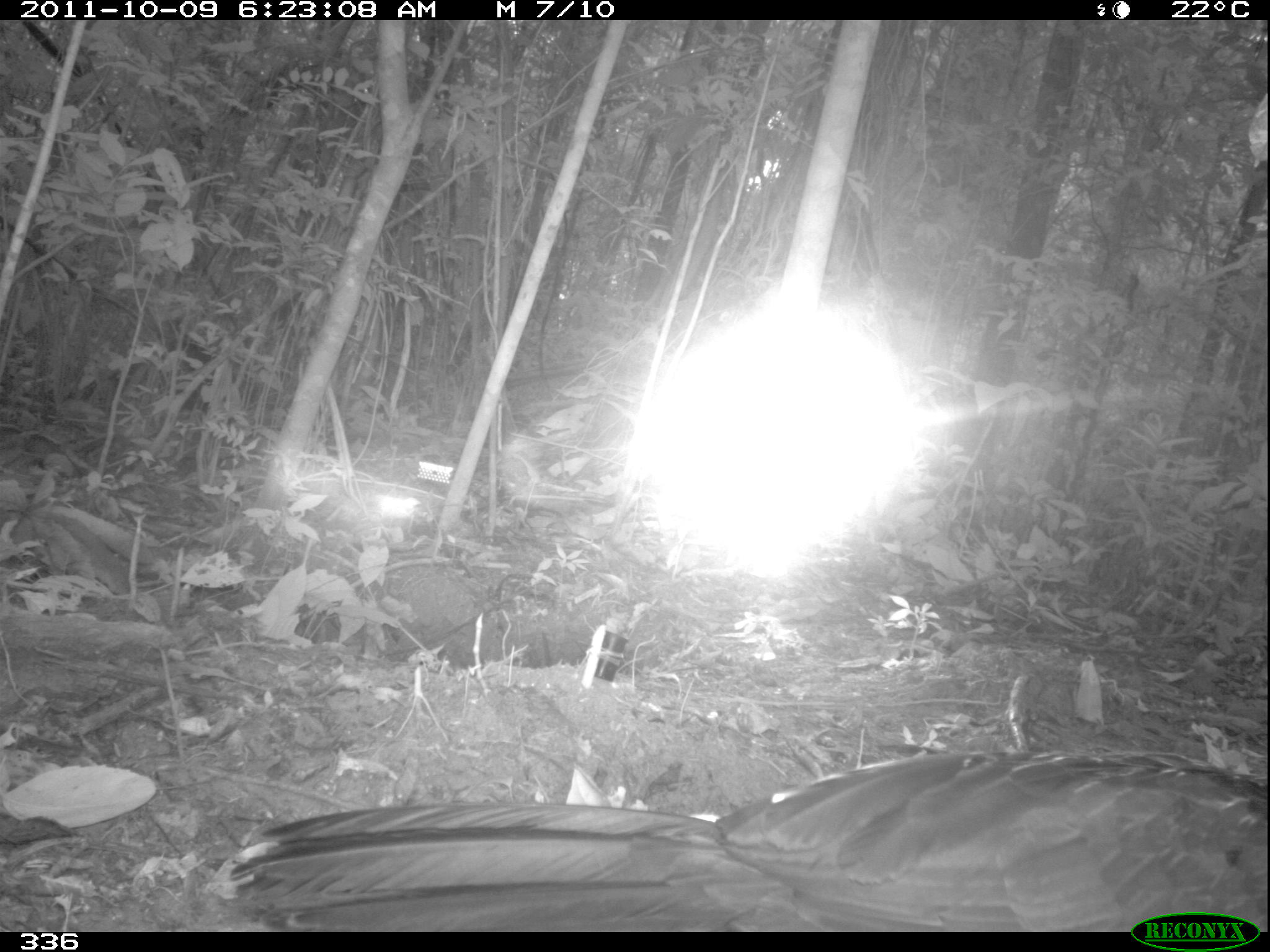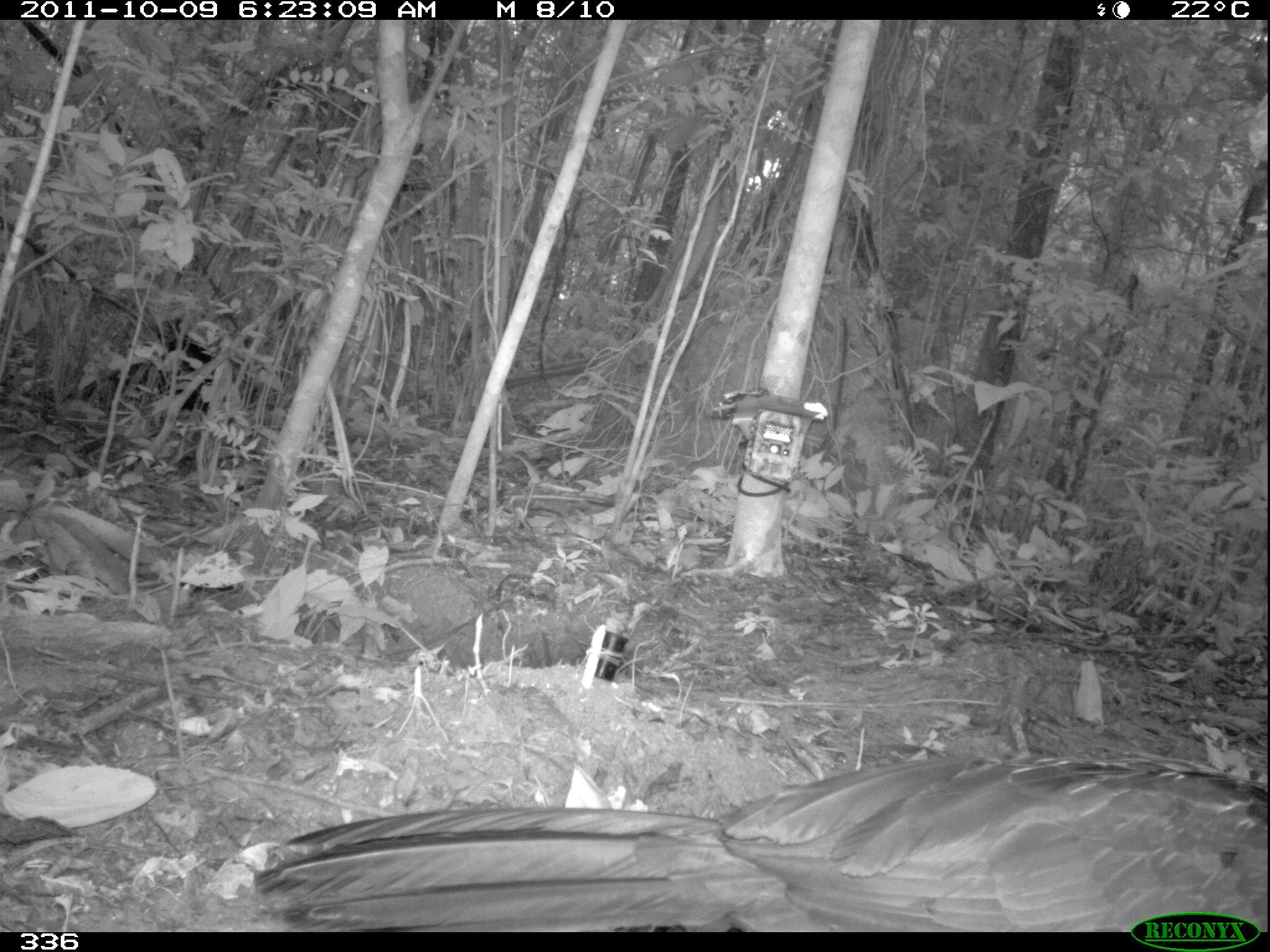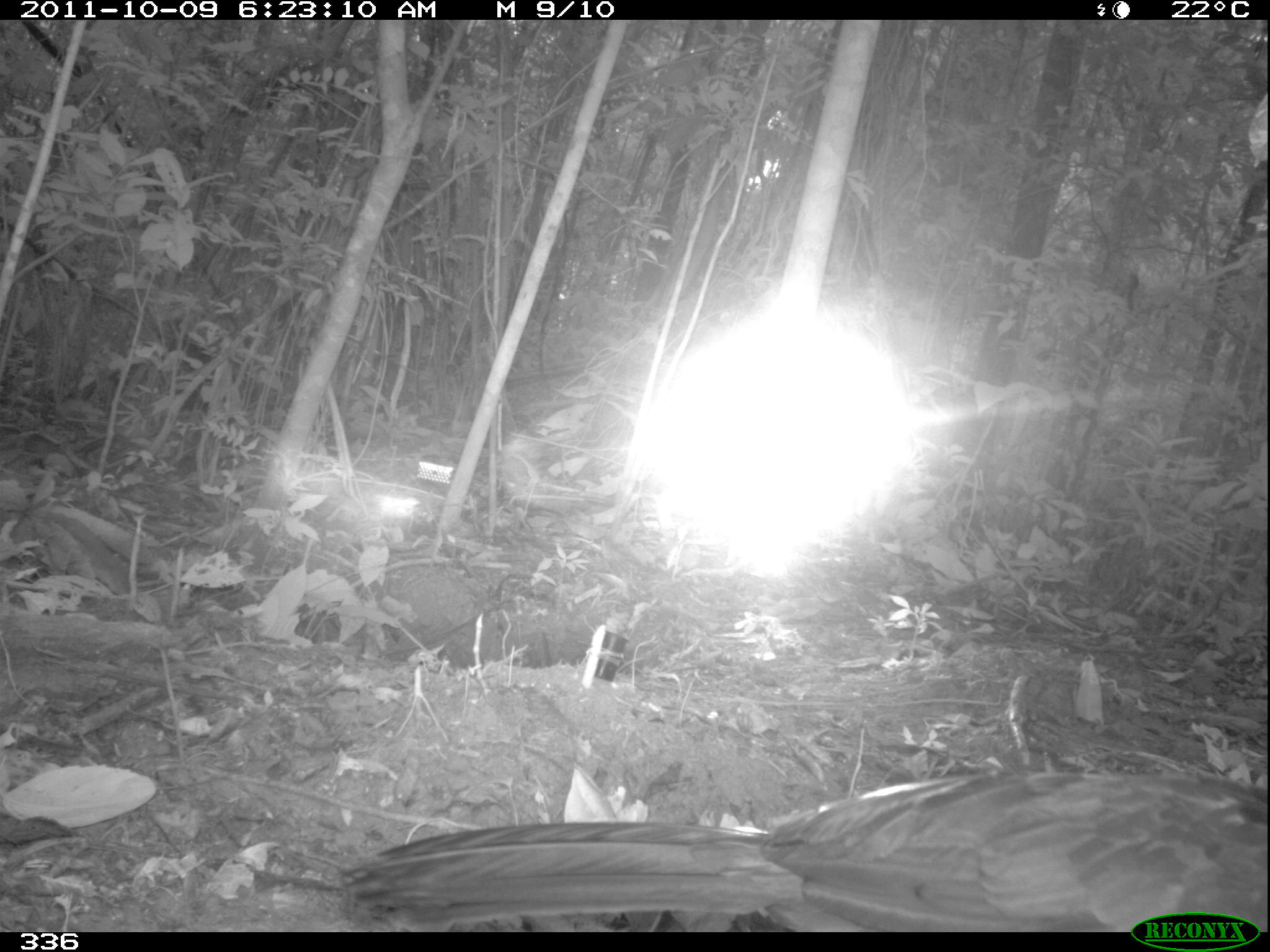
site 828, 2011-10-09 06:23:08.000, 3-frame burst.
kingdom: Animalia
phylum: Chordata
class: Aves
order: Galliformes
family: Cracidae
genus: Penelope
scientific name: Penelope jacquacu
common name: spix's guan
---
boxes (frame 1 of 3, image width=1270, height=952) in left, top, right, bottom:
penelope jacquacu: 206, 750, 1270, 928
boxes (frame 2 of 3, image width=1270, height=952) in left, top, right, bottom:
penelope jacquacu: 239, 753, 1270, 931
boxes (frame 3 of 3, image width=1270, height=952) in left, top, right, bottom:
penelope jacquacu: 332, 769, 1270, 932